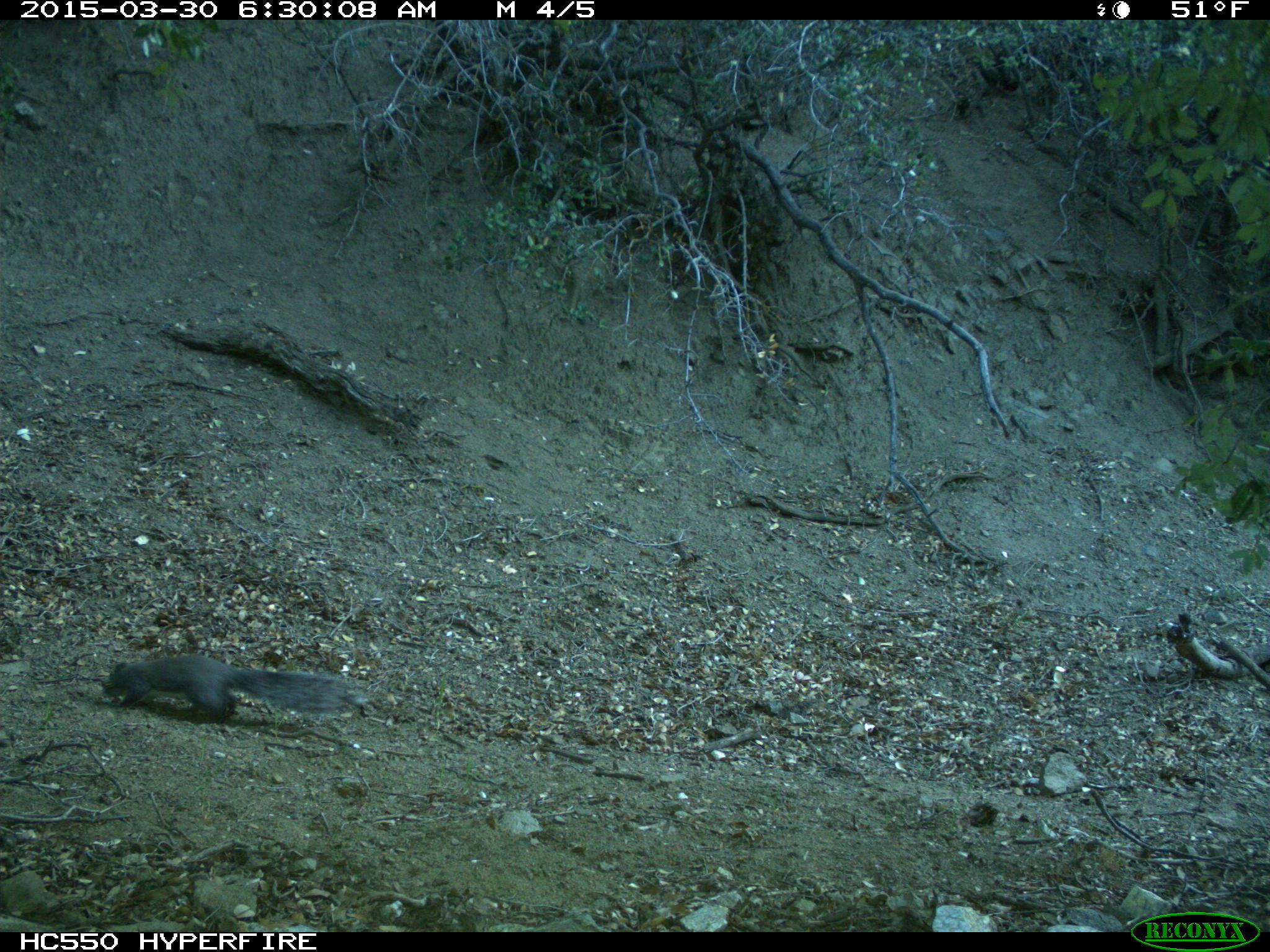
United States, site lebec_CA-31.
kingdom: Animalia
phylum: Chordata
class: Mammalia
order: Rodentia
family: Sciuridae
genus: Sciurus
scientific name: Sciurus carolinensis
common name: eastern gray squirrel